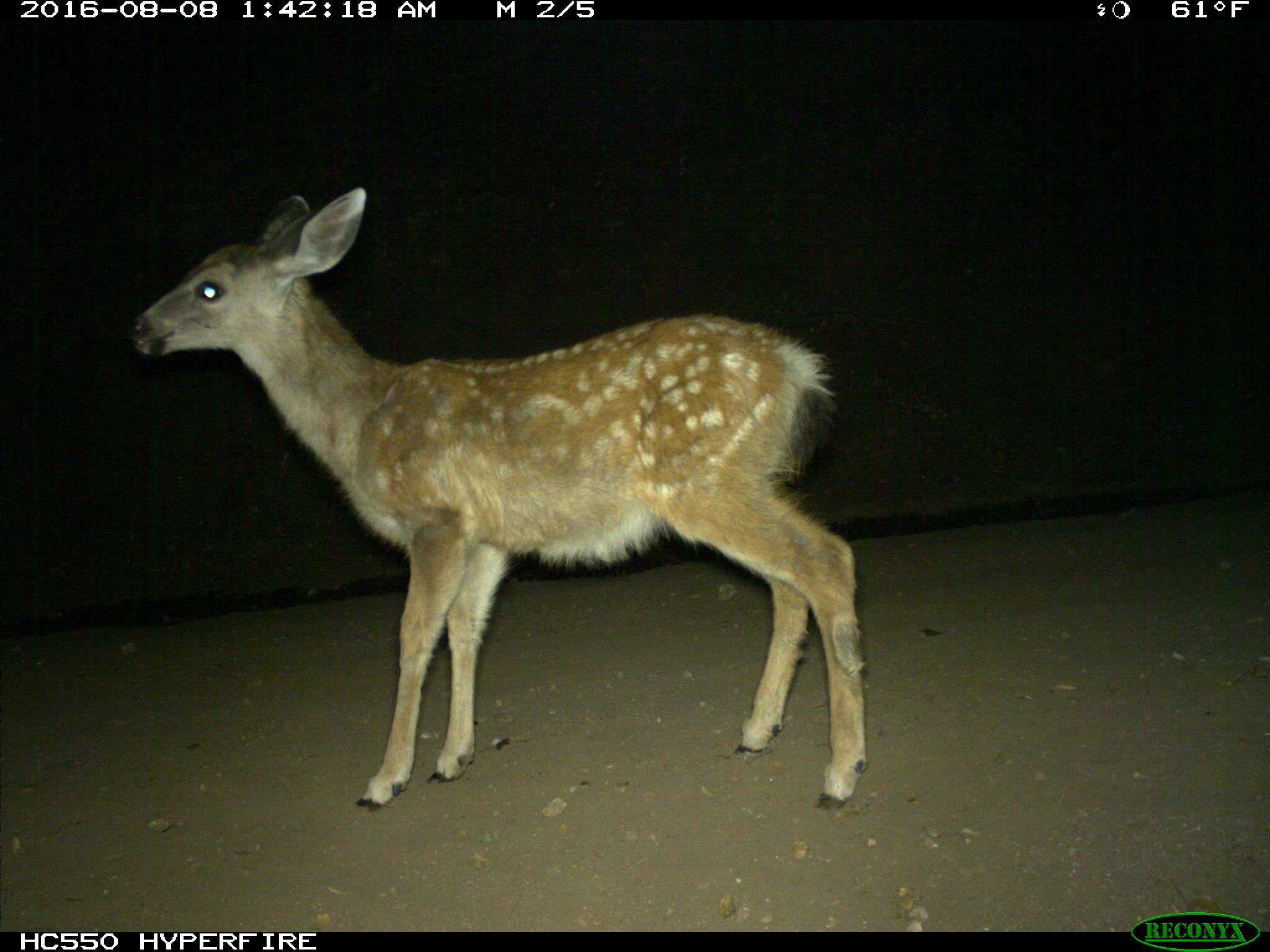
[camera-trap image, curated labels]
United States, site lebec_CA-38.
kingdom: Animalia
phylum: Chordata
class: Mammalia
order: Artiodactyla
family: Cervidae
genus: Odocoileus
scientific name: Odocoileus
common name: deer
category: unidentified deer